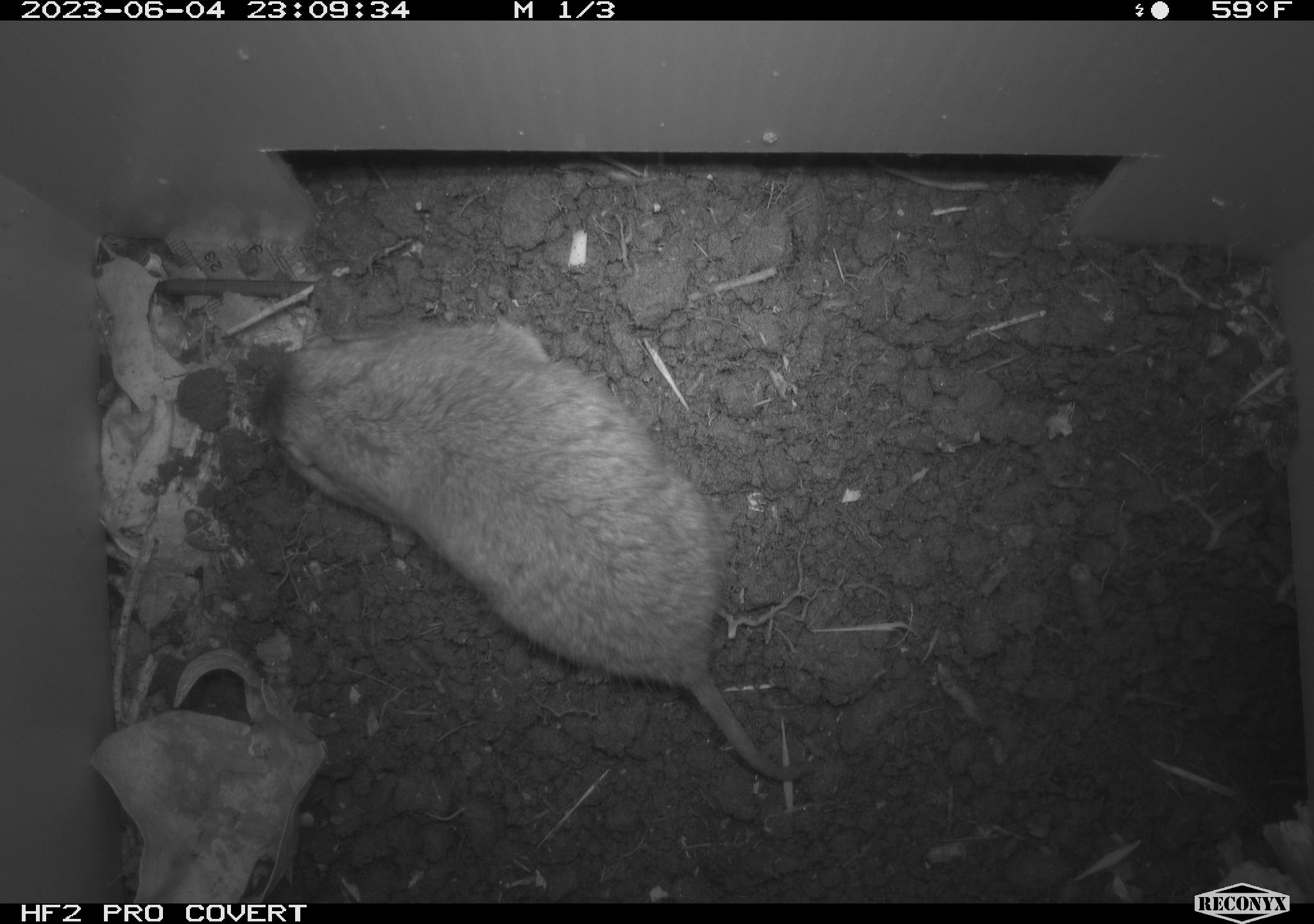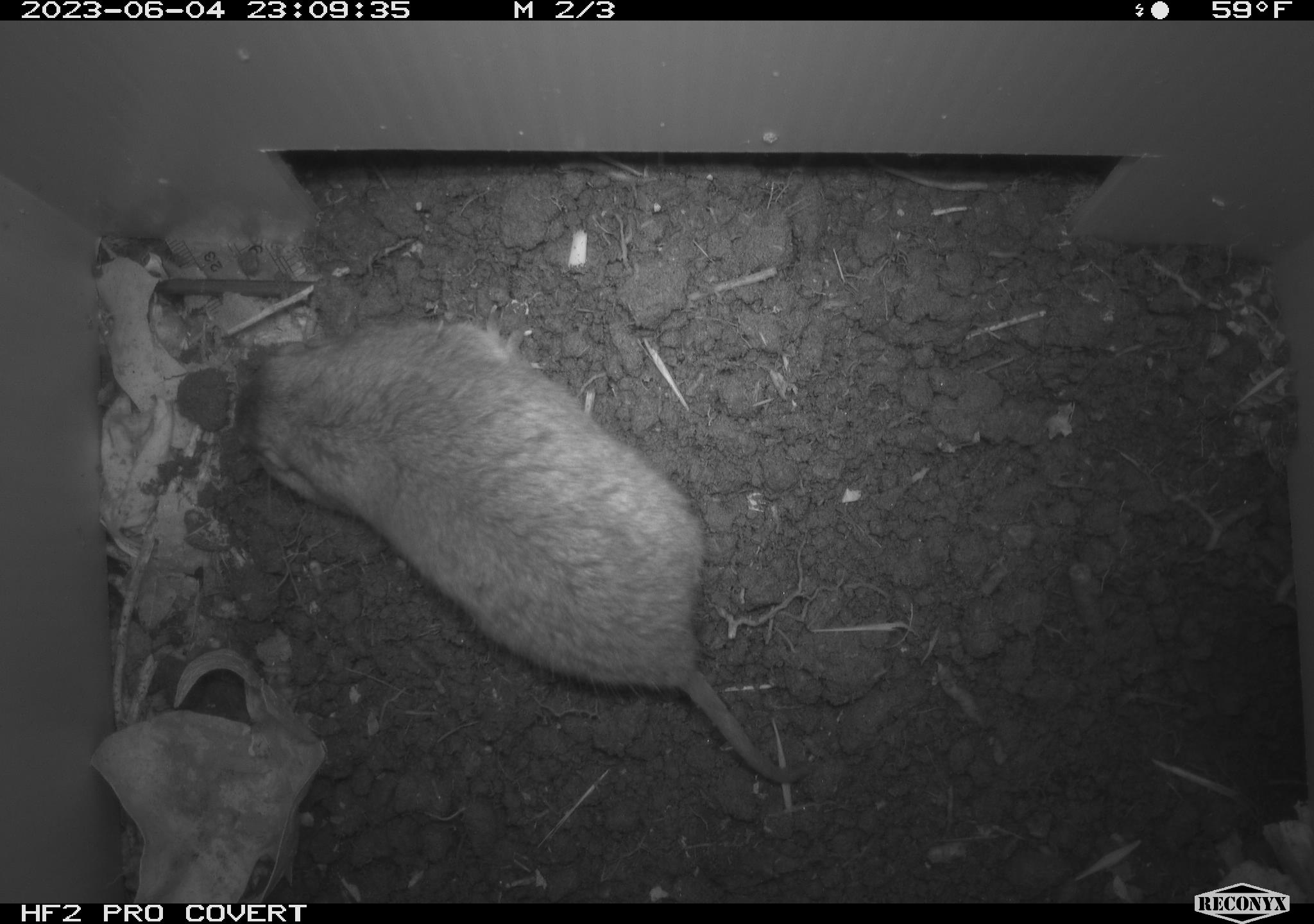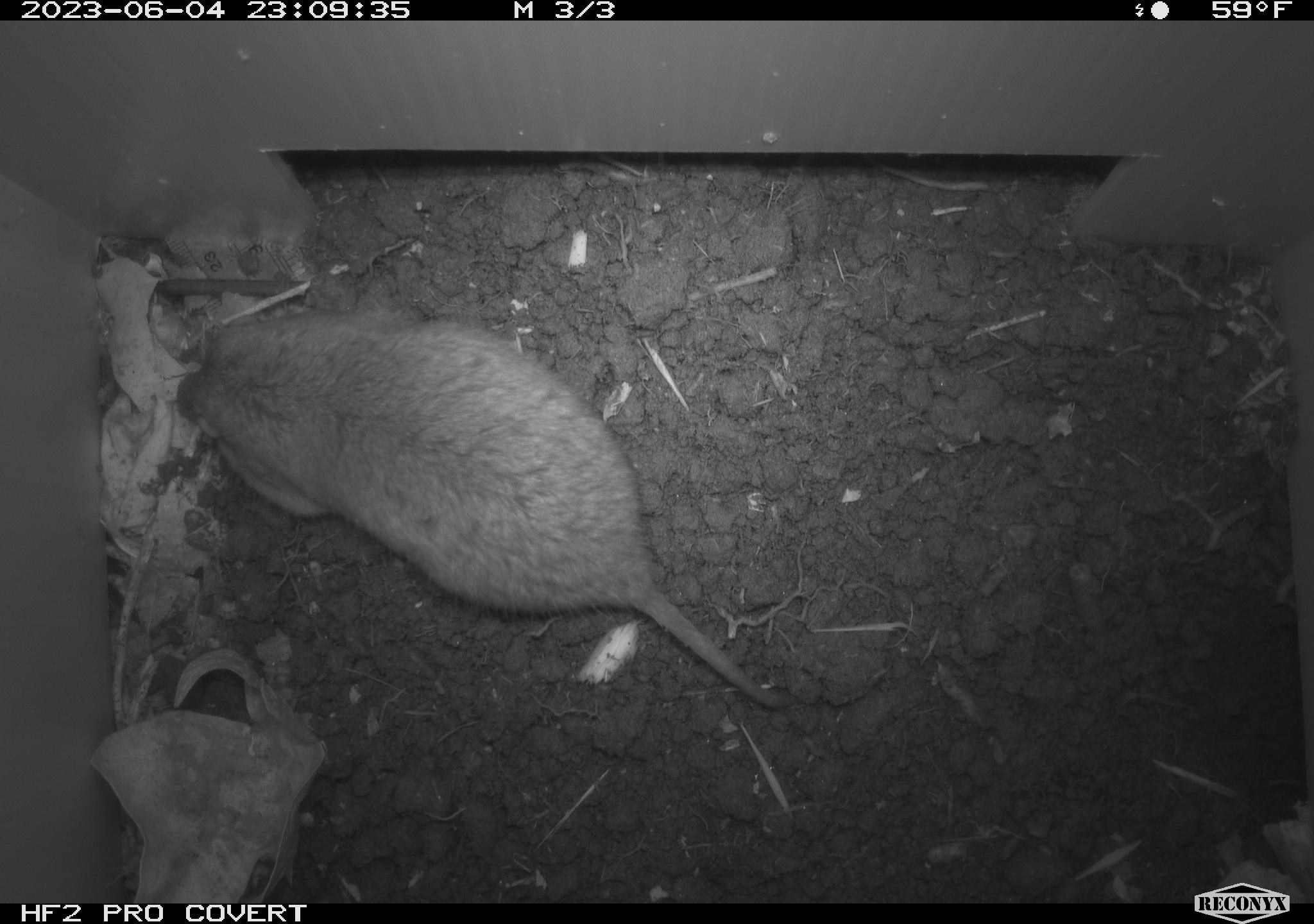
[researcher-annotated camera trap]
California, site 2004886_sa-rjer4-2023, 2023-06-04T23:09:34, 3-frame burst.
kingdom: Animalia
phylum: Chordata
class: Mammalia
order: Rodentia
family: Geomyidae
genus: Megascapheus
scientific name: Megascapheus bottae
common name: botta's pocket gopher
Botta's pocket gopher (Megascapheus bottae).